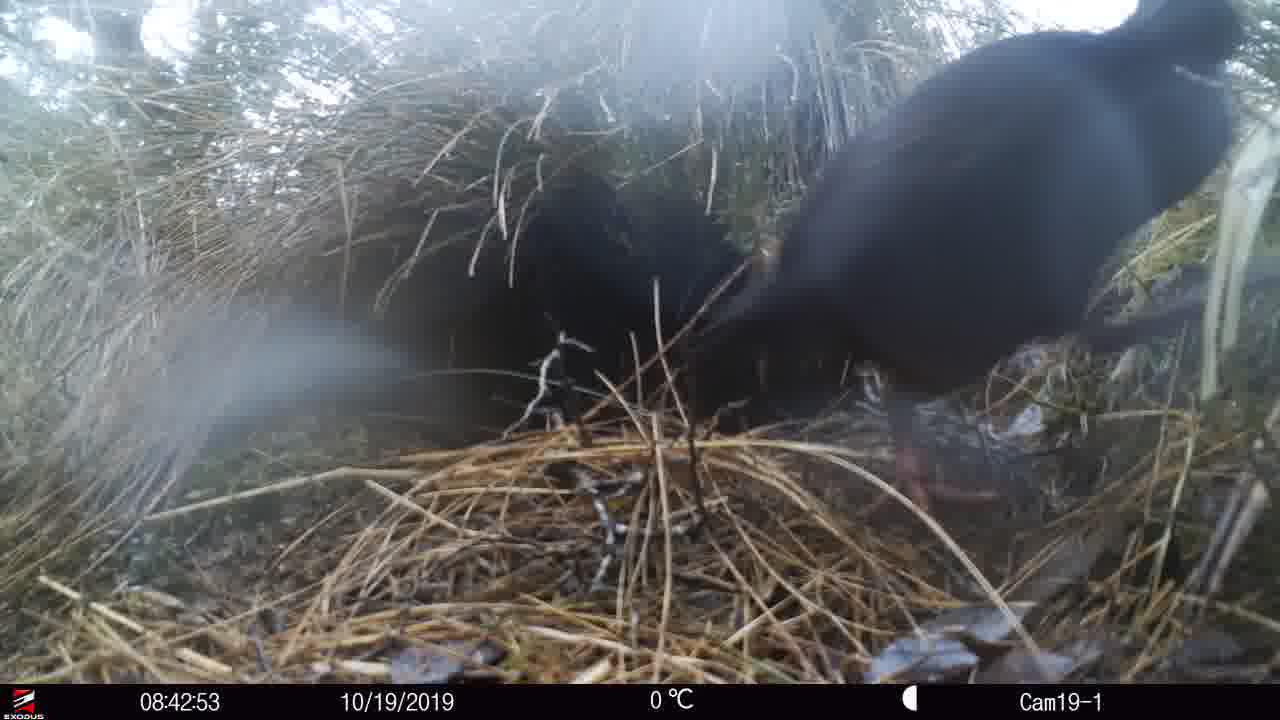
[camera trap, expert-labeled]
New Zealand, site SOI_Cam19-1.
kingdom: Animalia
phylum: Chordata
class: Aves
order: Gruiformes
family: Rallidae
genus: Gallirallus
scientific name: Gallirallus australis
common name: weka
Weka (Gallirallus australis).